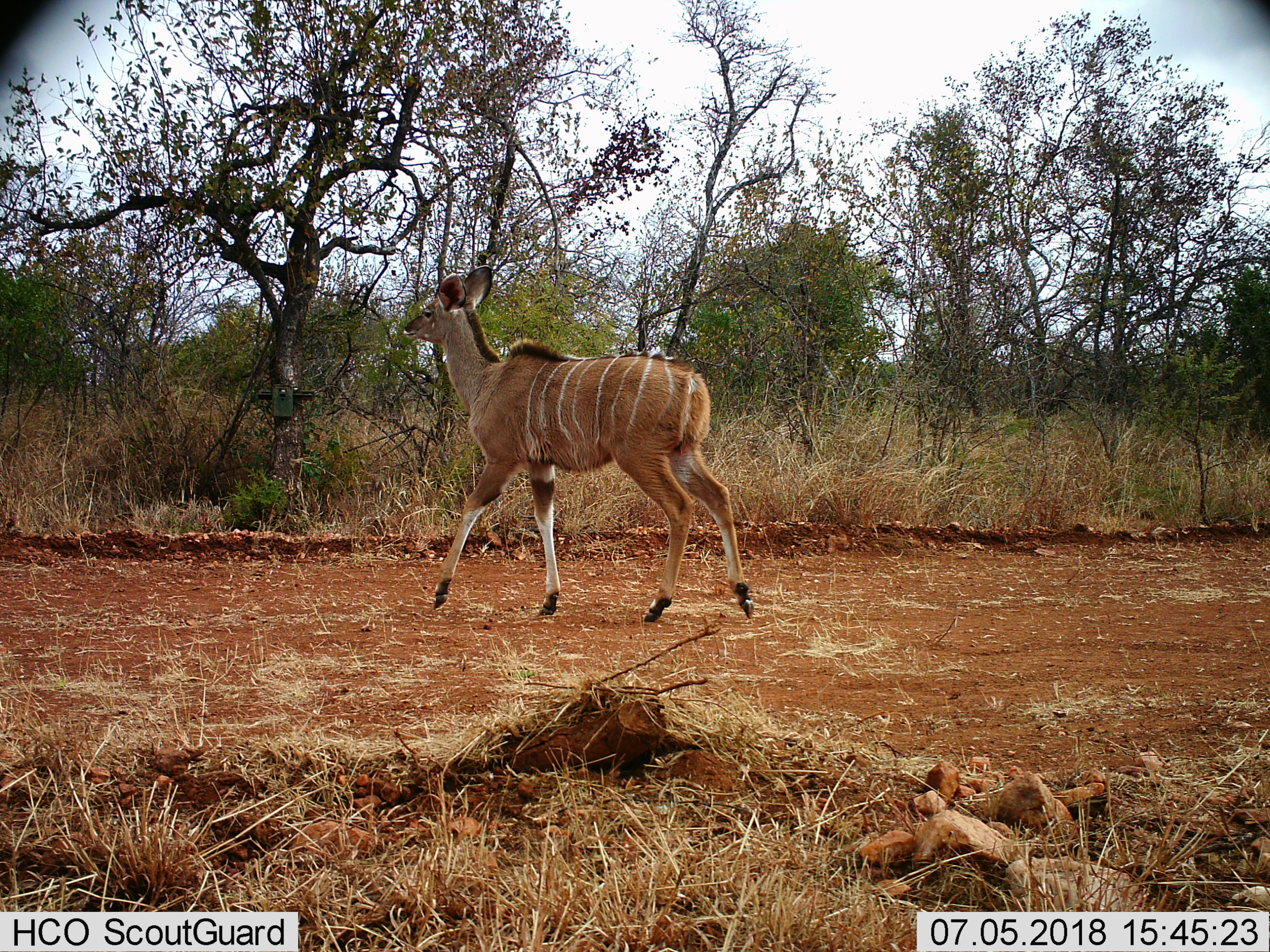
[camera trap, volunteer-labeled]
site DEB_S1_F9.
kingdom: Animalia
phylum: Chordata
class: Mammalia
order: Artiodactyla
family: Bovidae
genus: Tragelaphus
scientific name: Tragelaphus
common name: kudu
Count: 1.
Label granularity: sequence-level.